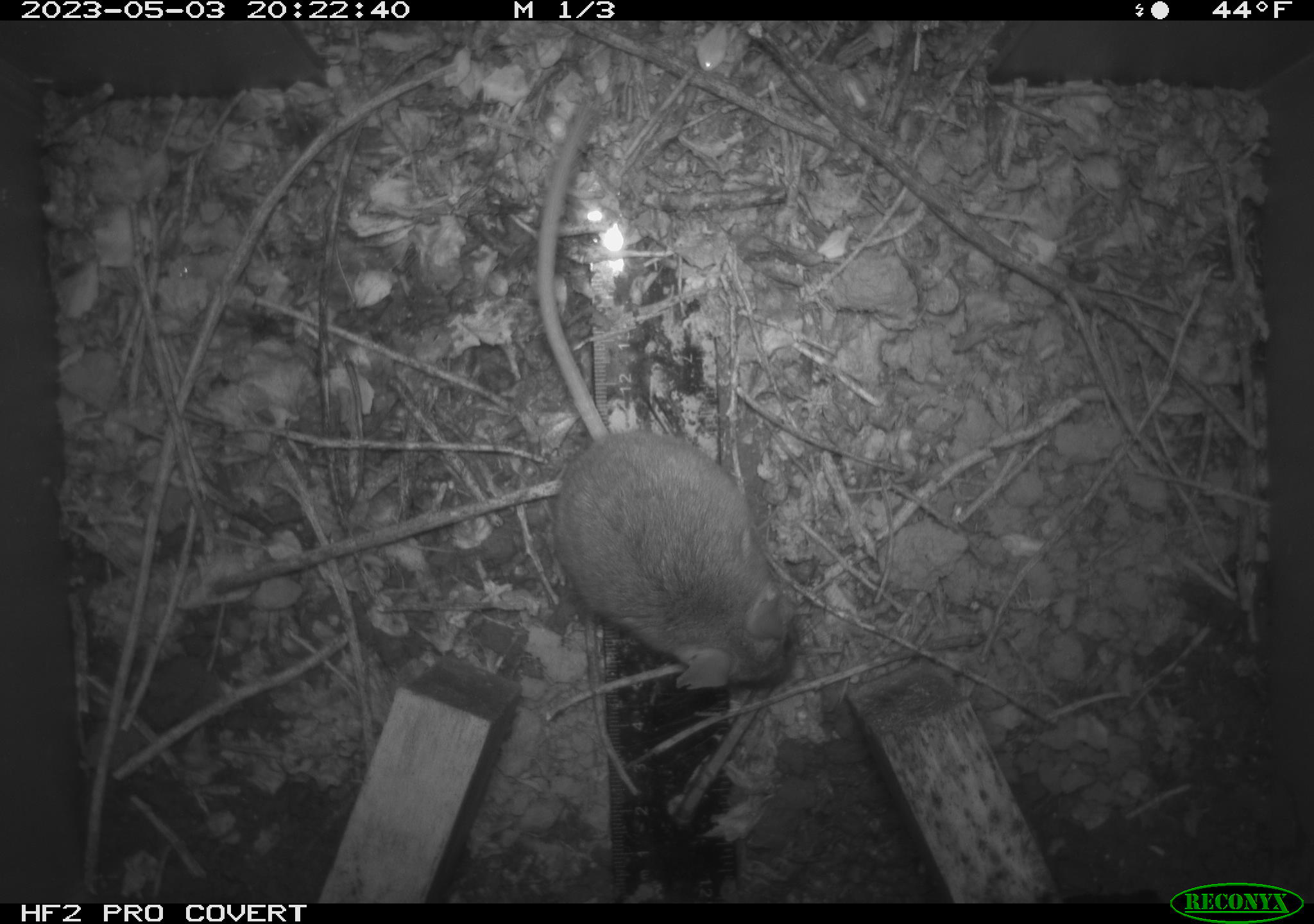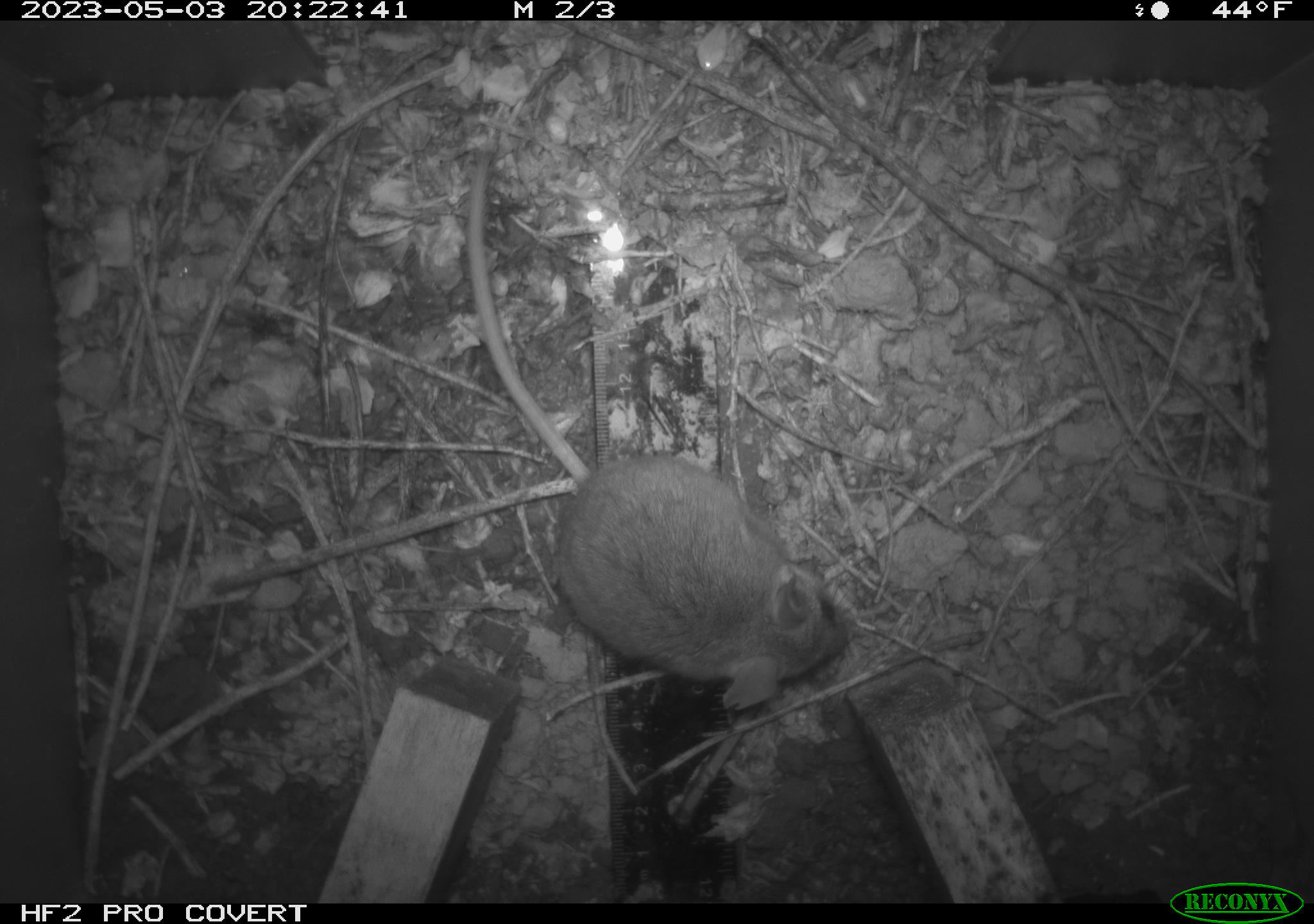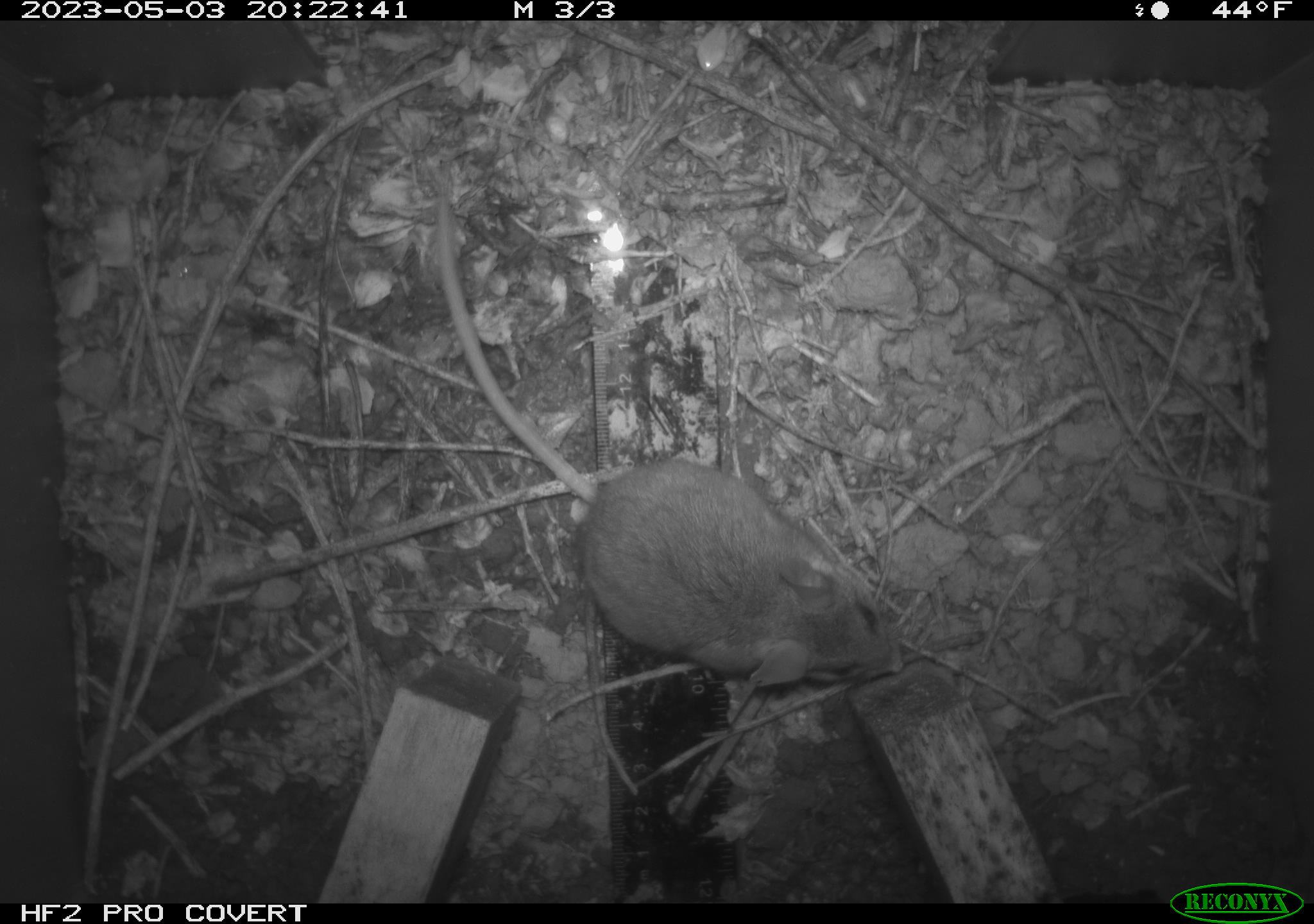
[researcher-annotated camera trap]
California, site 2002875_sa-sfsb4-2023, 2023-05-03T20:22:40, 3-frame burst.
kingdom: Animalia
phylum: Chordata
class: Mammalia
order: Rodentia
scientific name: Rodentia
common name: mouse species